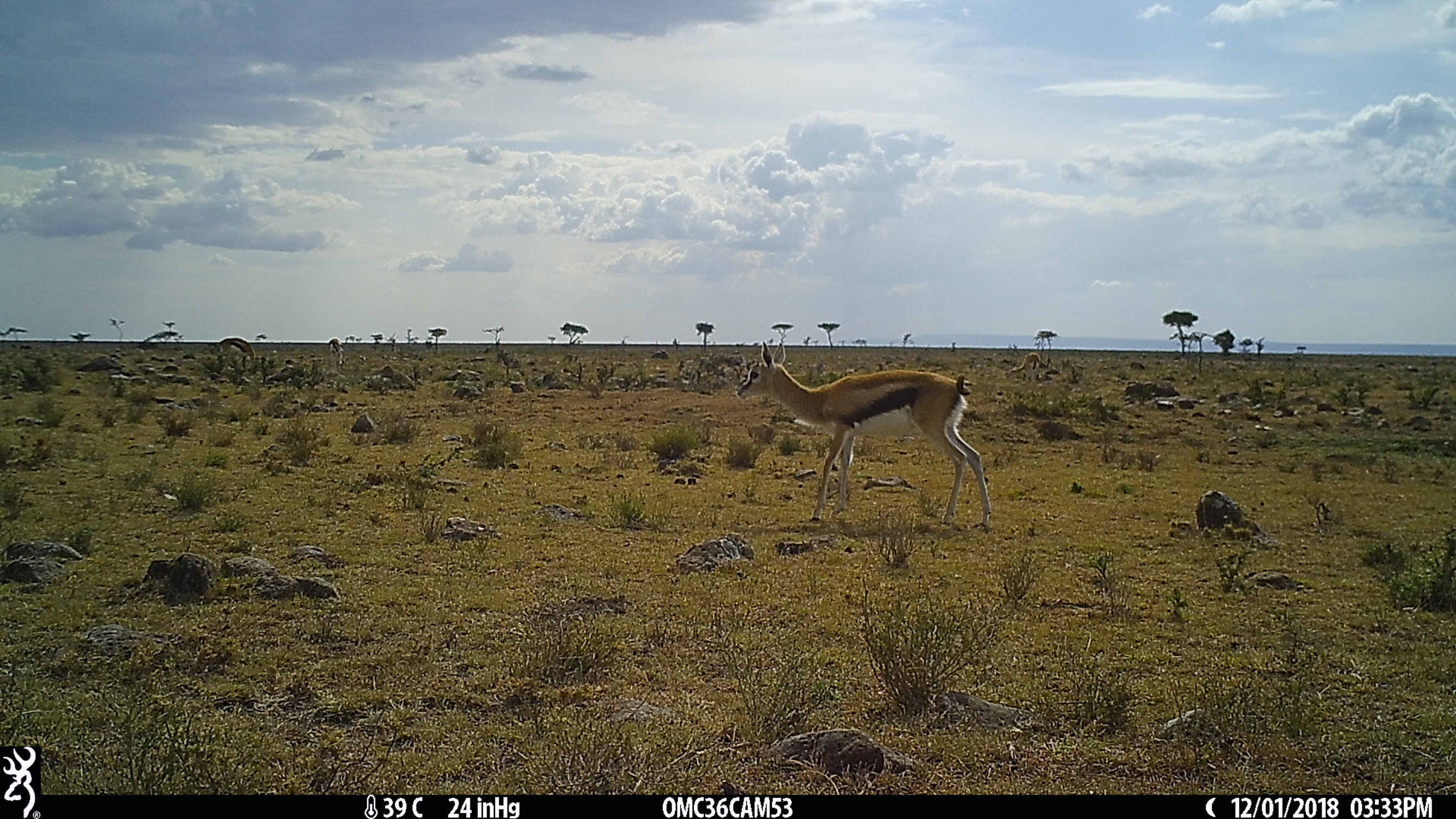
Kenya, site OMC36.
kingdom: Animalia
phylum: Chordata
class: Mammalia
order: Artiodactyla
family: Bovidae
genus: Eudorcas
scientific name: Eudorcas thomsonii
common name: thomon's gazelle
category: gazelle thomsons